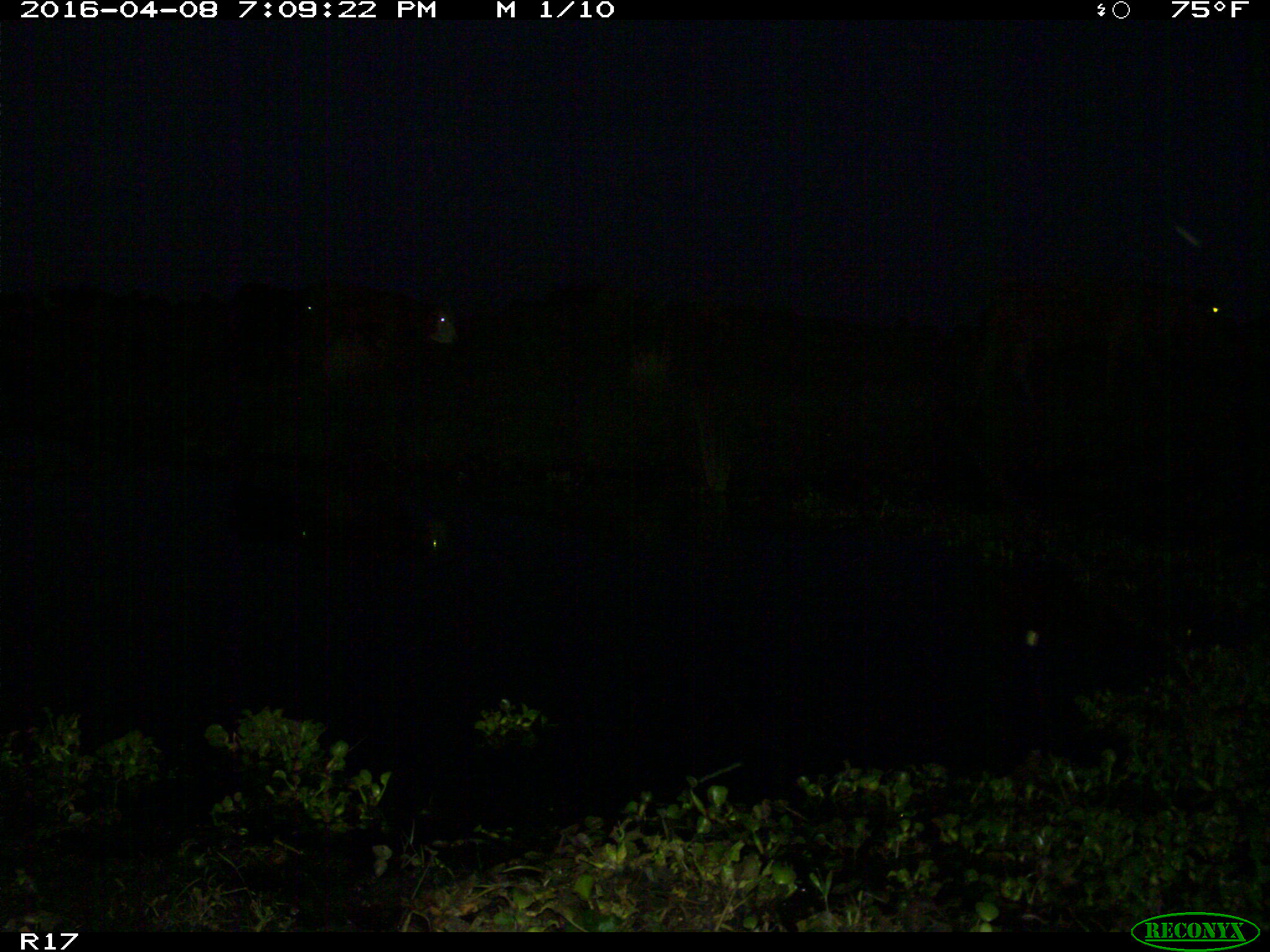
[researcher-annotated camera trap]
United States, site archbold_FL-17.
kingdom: Animalia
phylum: Chordata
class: Mammalia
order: Artiodactyla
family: Bovidae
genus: Bos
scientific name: Bos taurus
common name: domestic cow